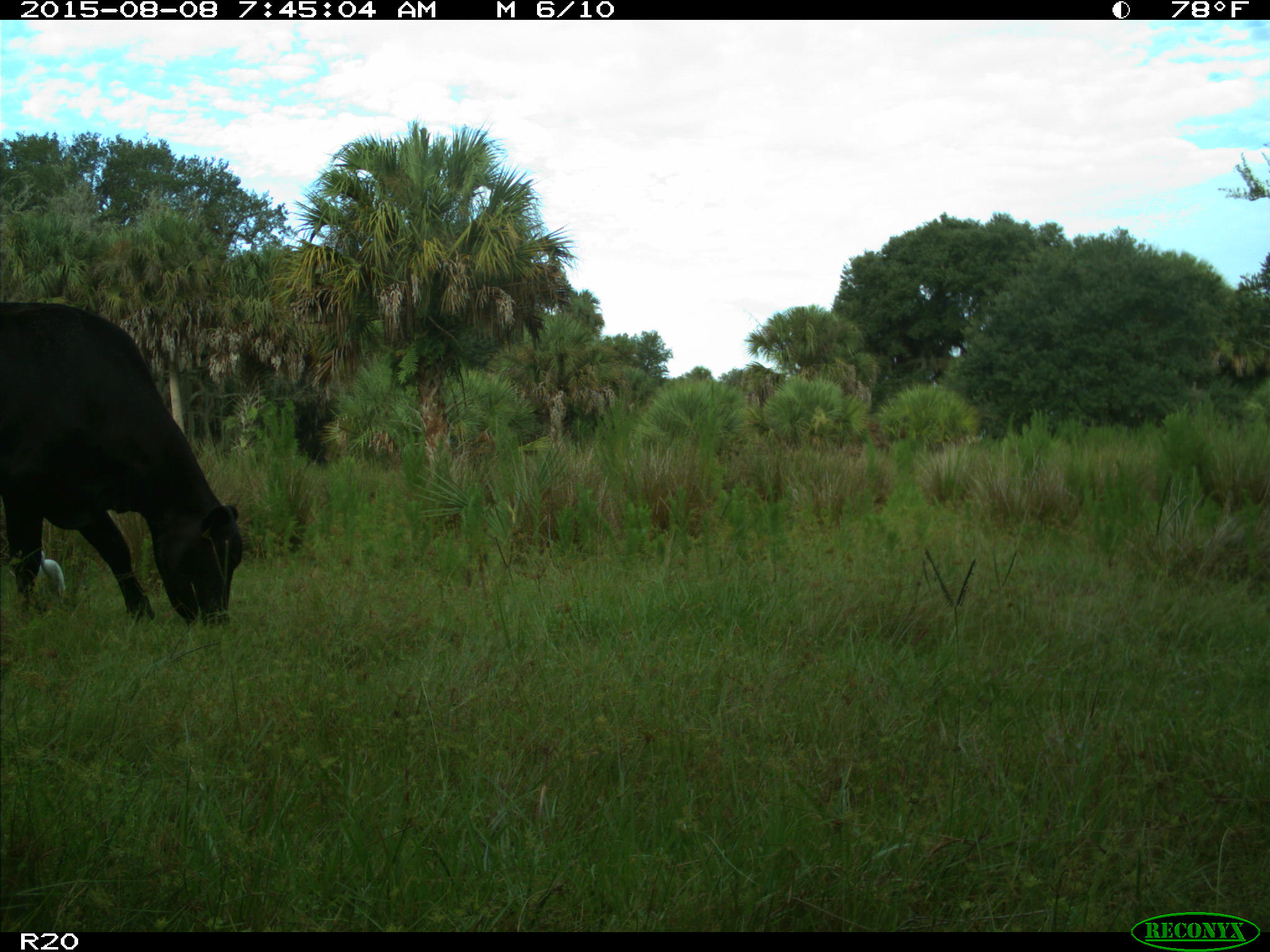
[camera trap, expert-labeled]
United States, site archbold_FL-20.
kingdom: Animalia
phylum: Chordata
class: Mammalia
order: Artiodactyla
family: Bovidae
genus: Bos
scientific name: Bos taurus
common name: domestic cow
Bos taurus (domestic cow).